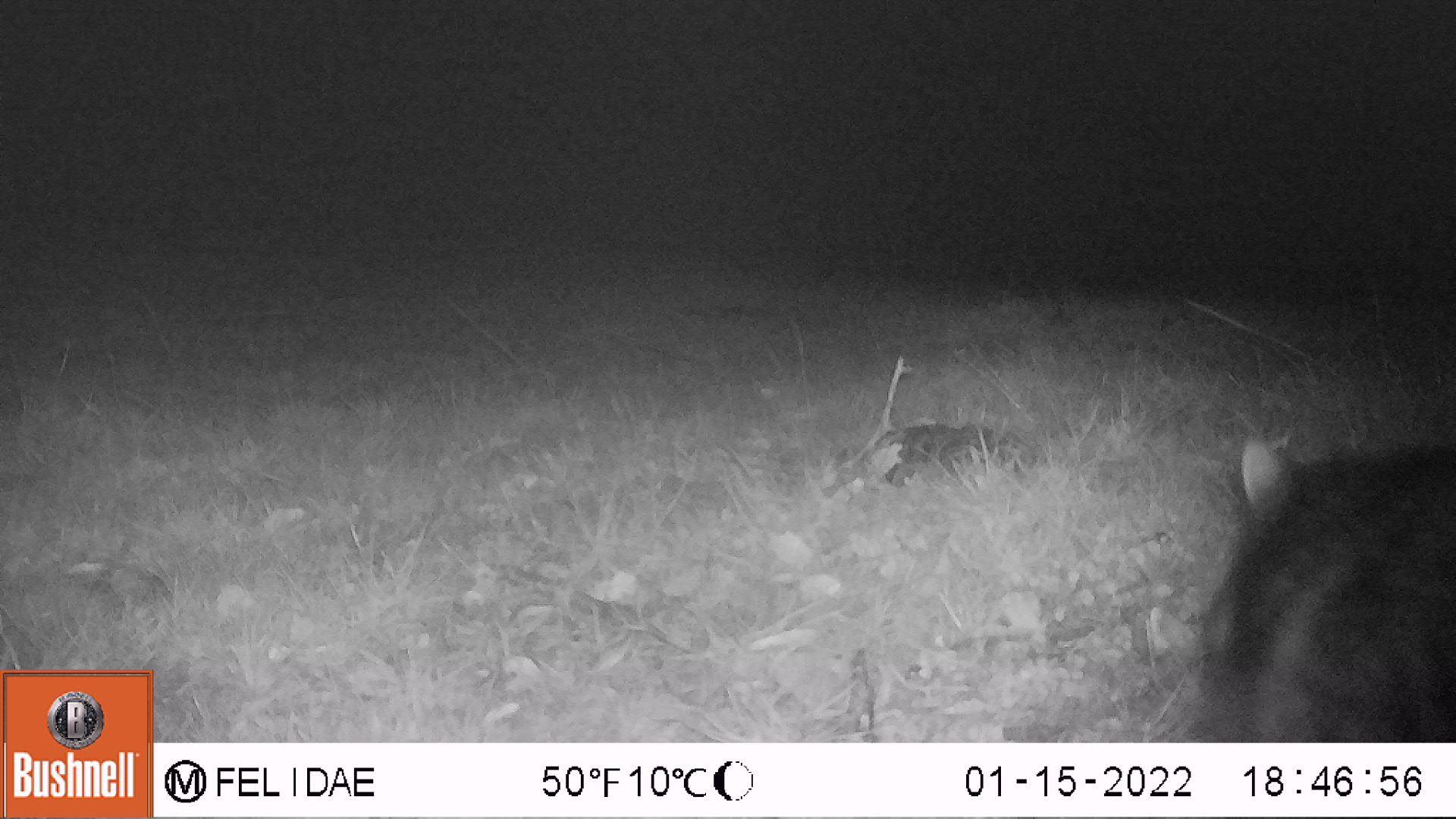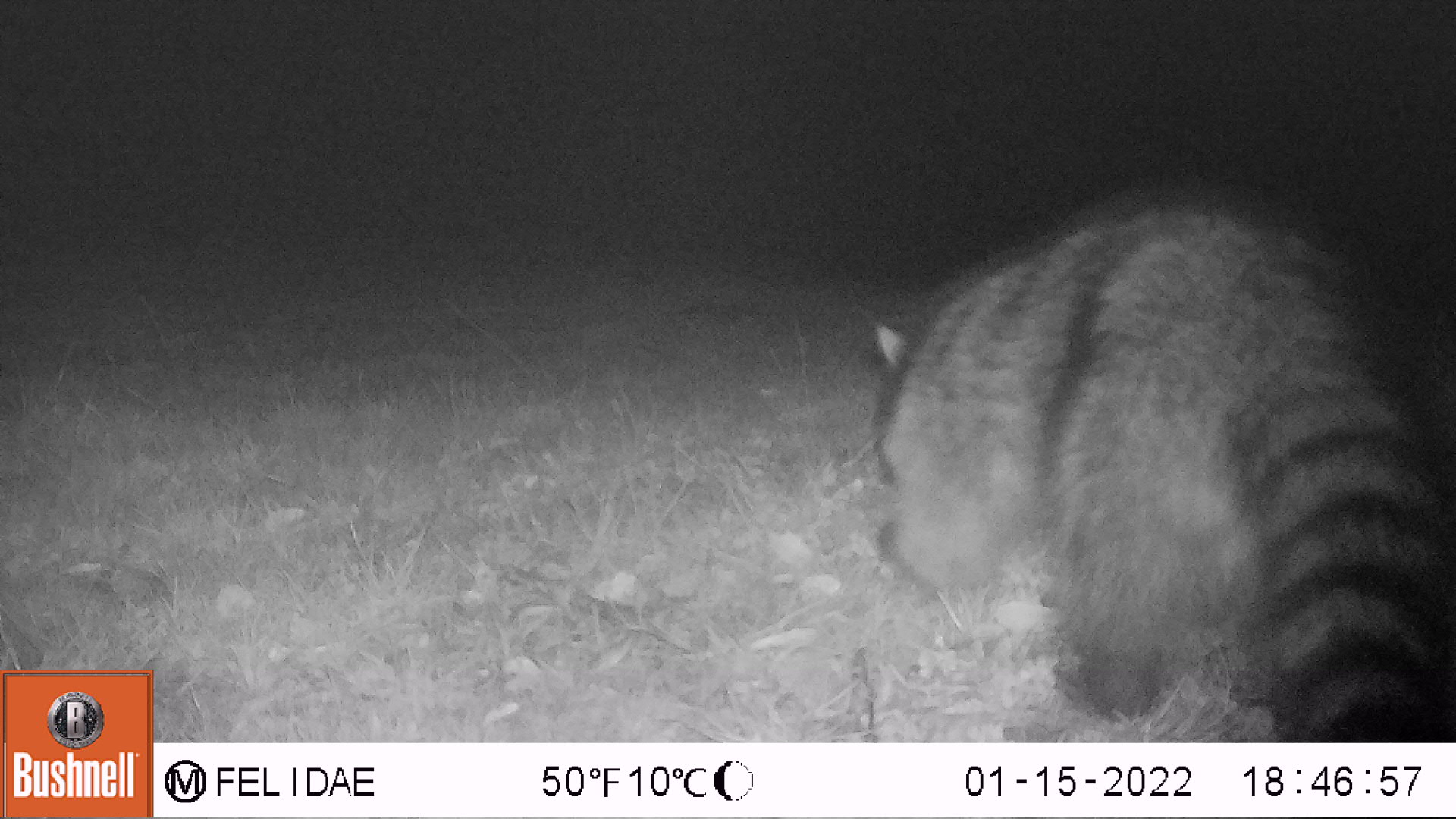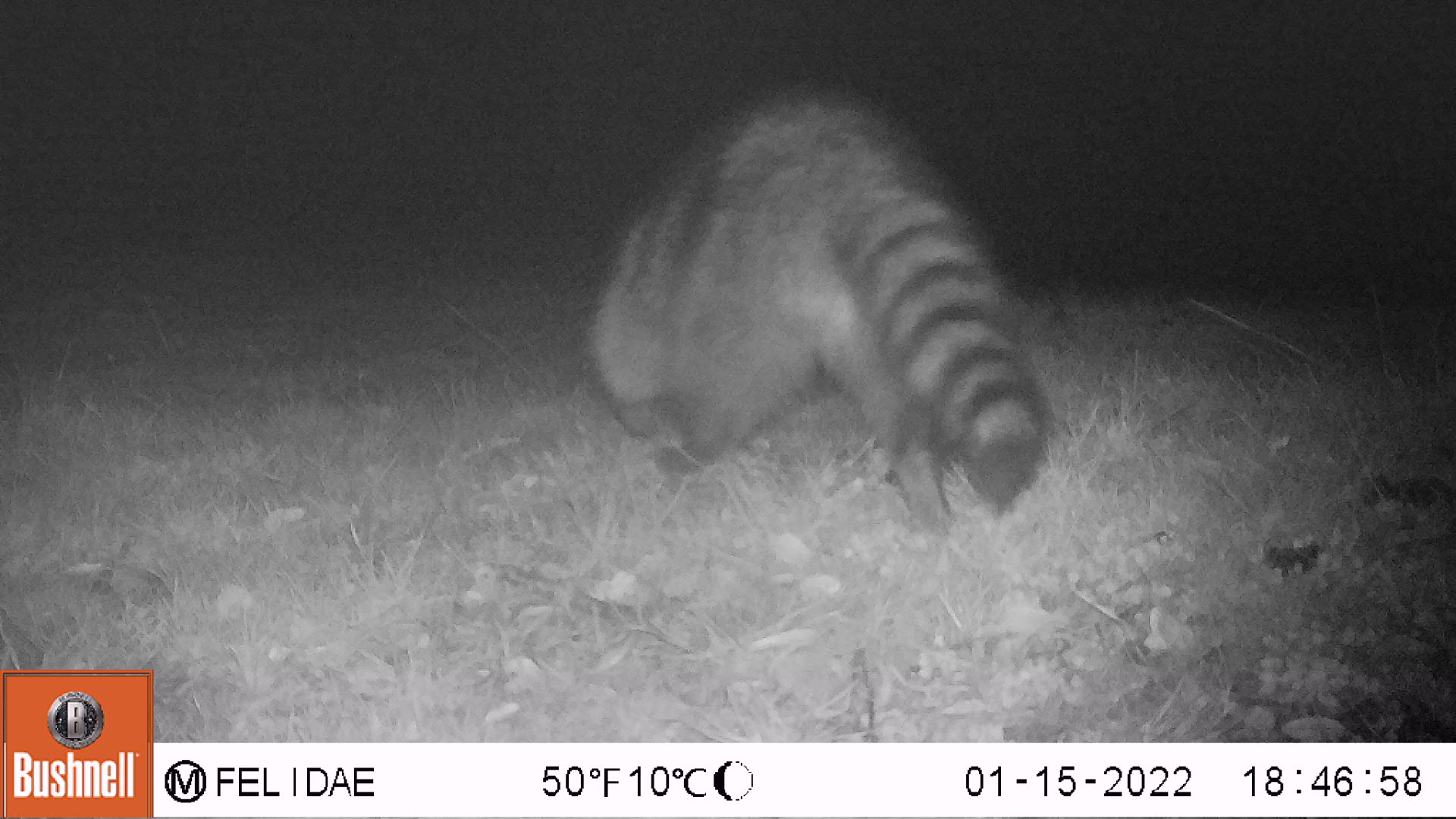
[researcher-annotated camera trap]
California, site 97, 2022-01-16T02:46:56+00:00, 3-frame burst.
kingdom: Animalia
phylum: Chordata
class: Mammalia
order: Carnivora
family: Procyonidae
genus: Procyon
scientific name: Procyon lotor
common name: raccoon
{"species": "raccoon (Procyon lotor)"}